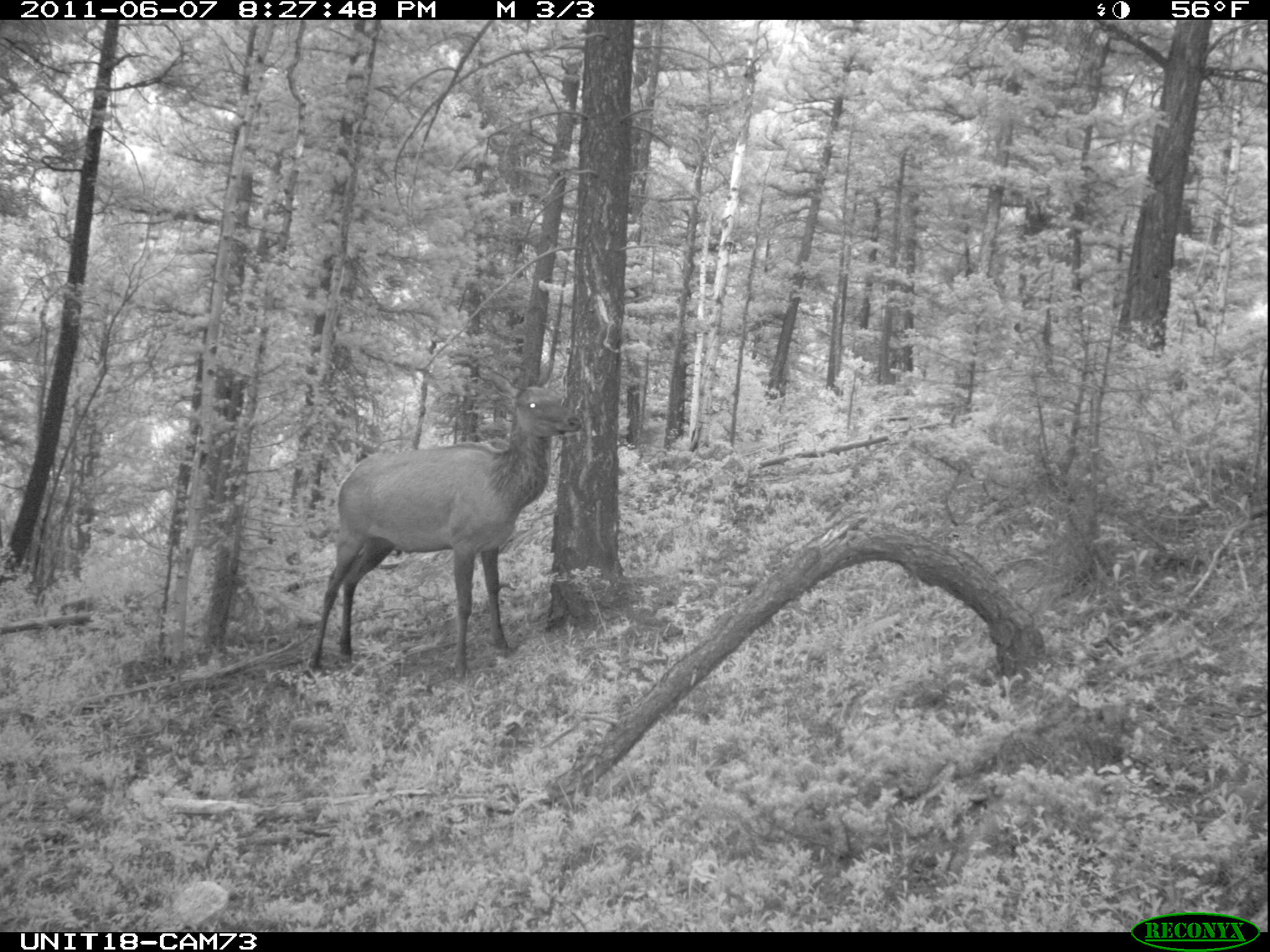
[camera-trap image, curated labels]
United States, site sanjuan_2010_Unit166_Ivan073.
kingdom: Animalia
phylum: Chordata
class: Mammalia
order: Artiodactyla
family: Cervidae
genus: Cervus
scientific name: Cervus elaphus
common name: red deer